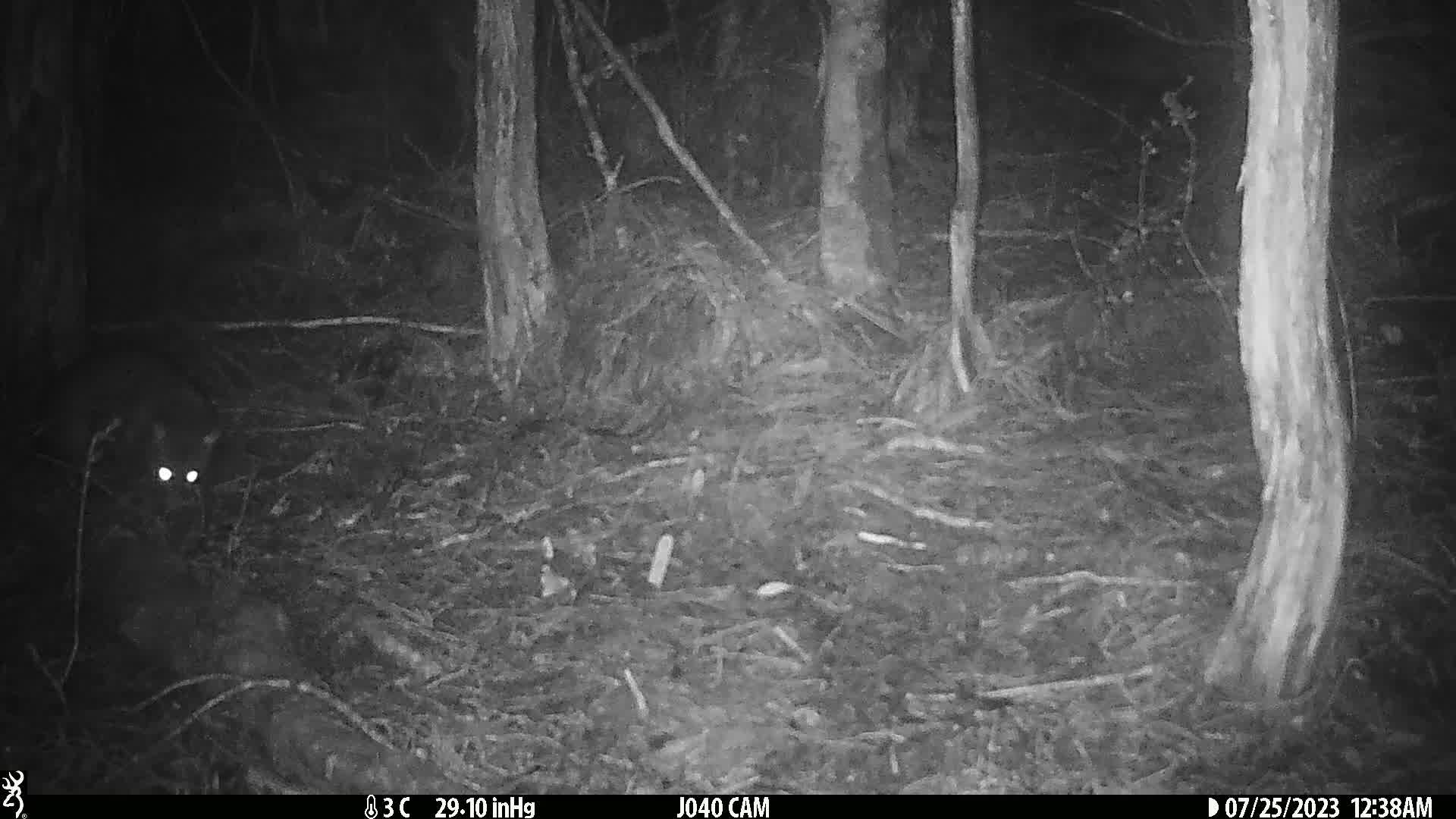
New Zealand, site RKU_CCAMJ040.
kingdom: Animalia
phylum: Chordata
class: Mammalia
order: Diprotodontia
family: Phalangeridae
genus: Trichosurus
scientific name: Trichosurus vulpecula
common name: common brushtail possum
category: possum